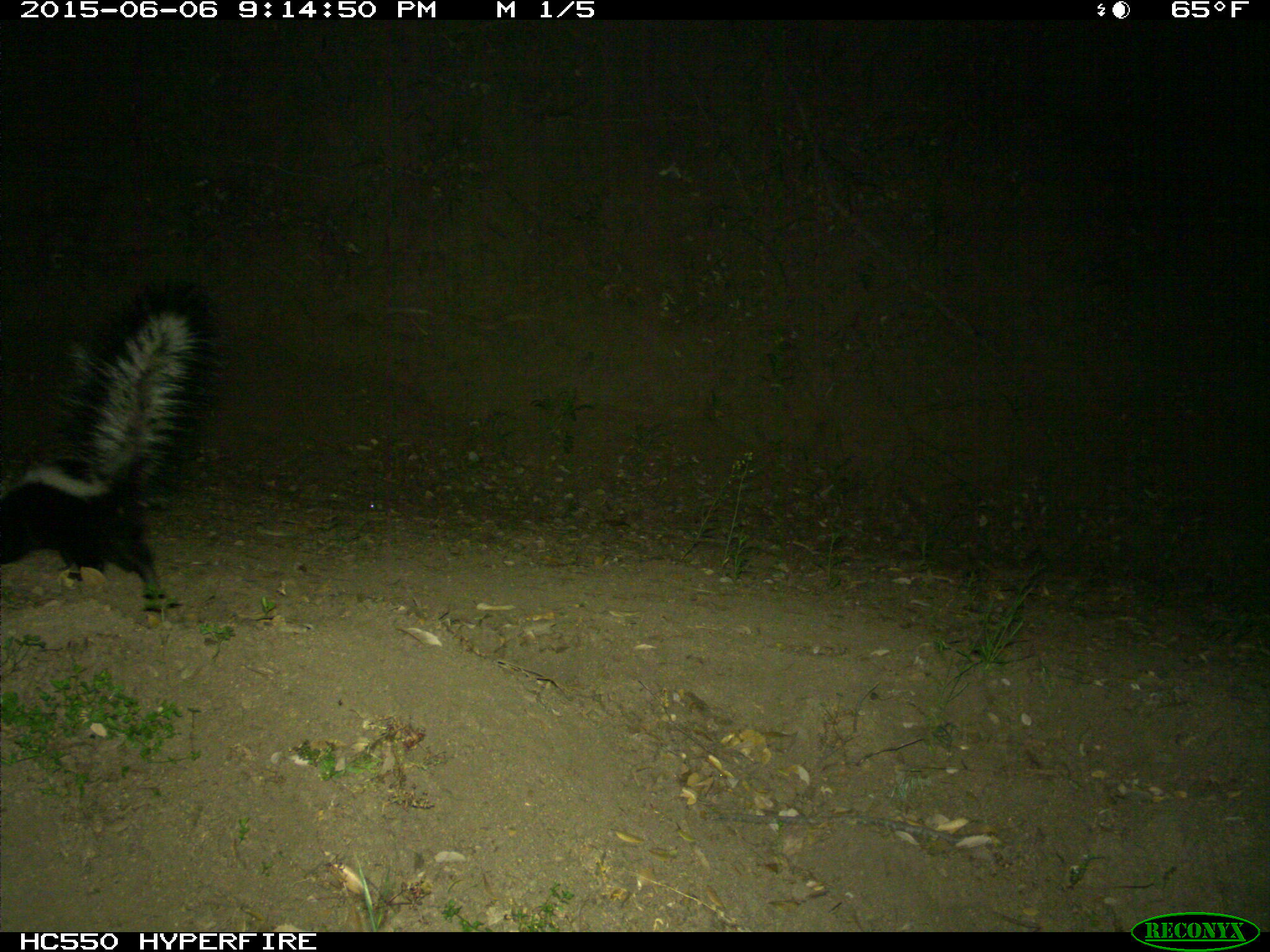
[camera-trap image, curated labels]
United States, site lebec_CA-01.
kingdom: Animalia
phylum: Chordata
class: Mammalia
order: Carnivora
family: Mephitidae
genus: Mephitis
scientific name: Mephitis mephitis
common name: striped skunk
Mephitis mephitis (striped skunk).